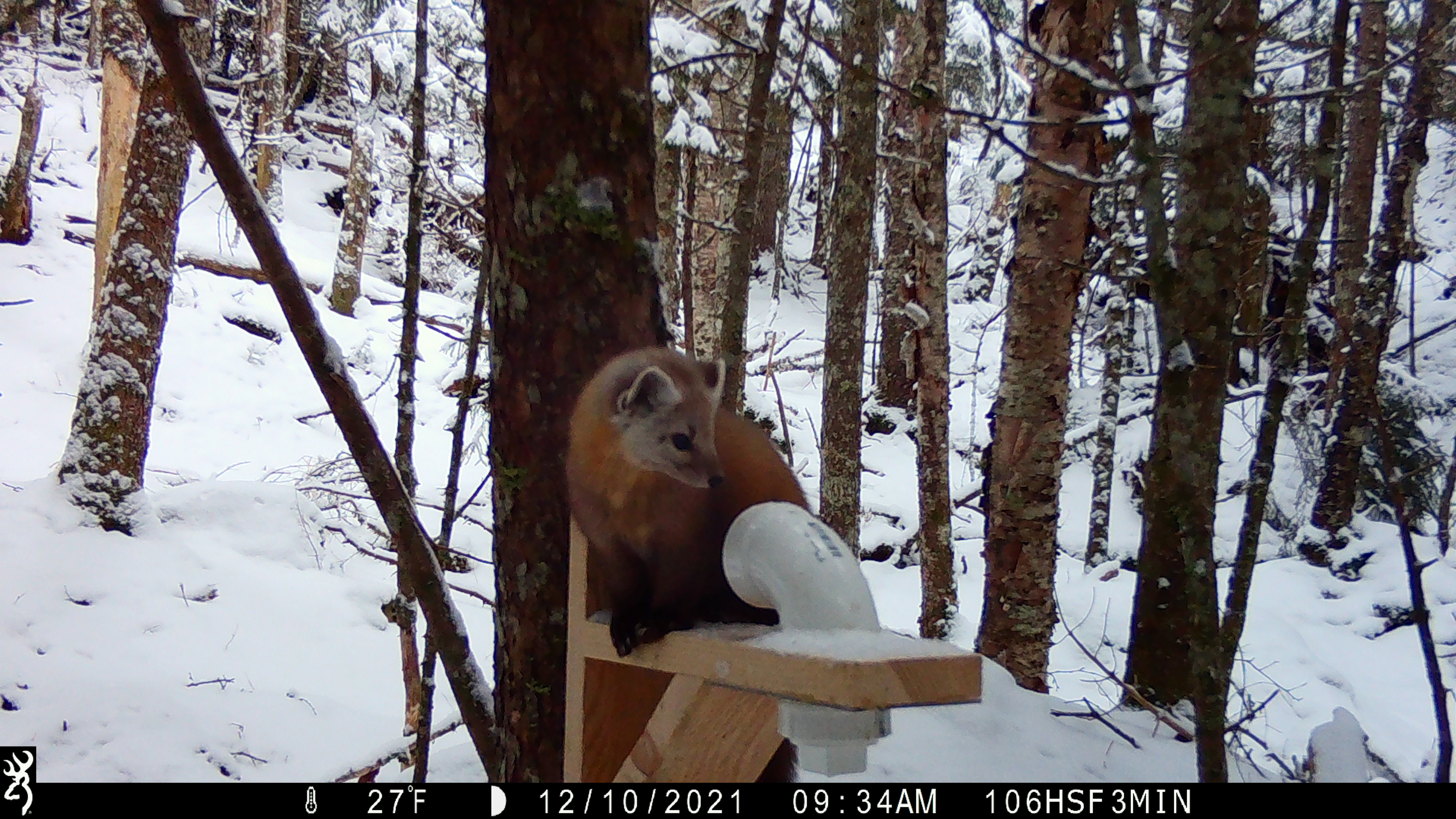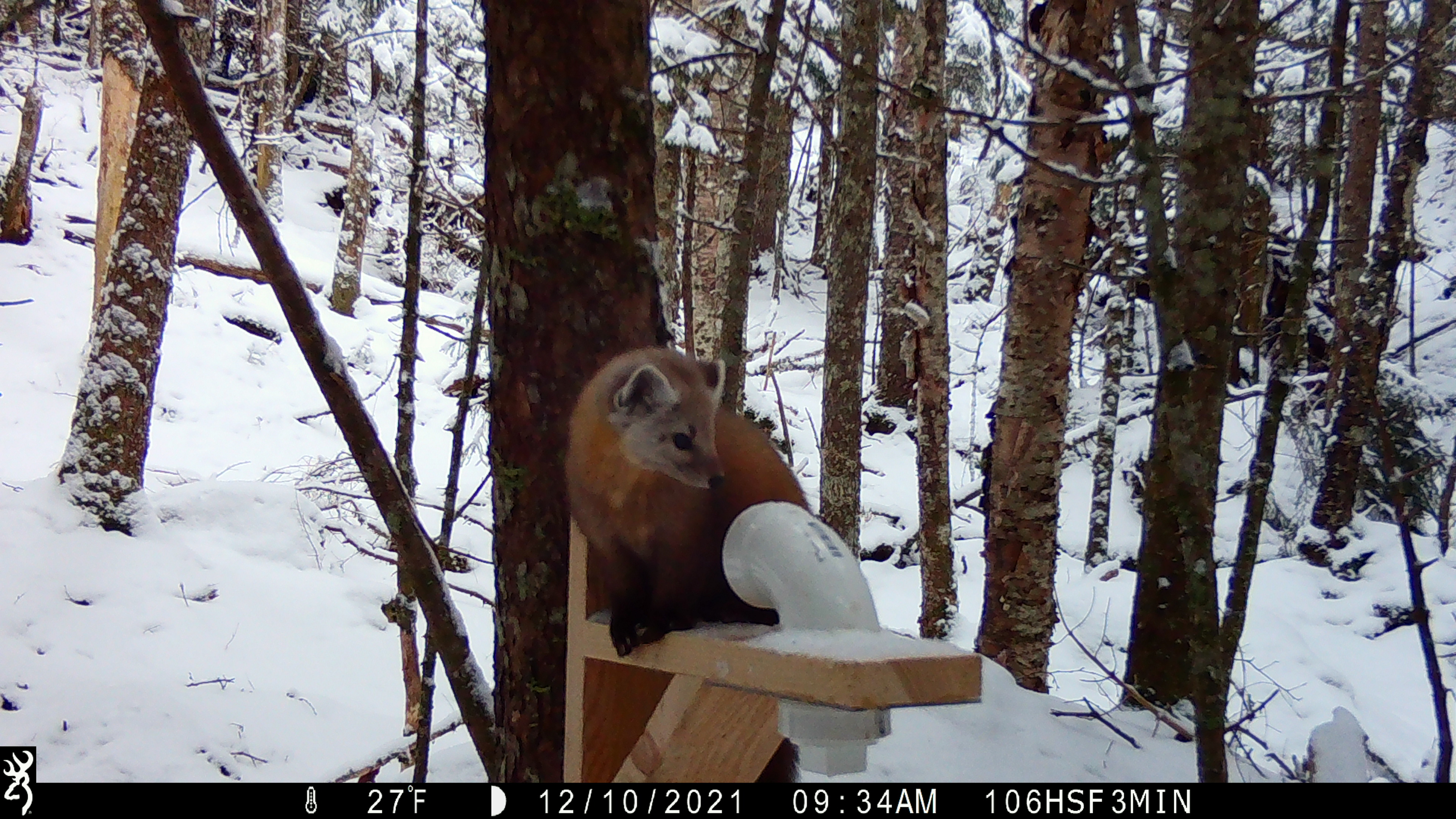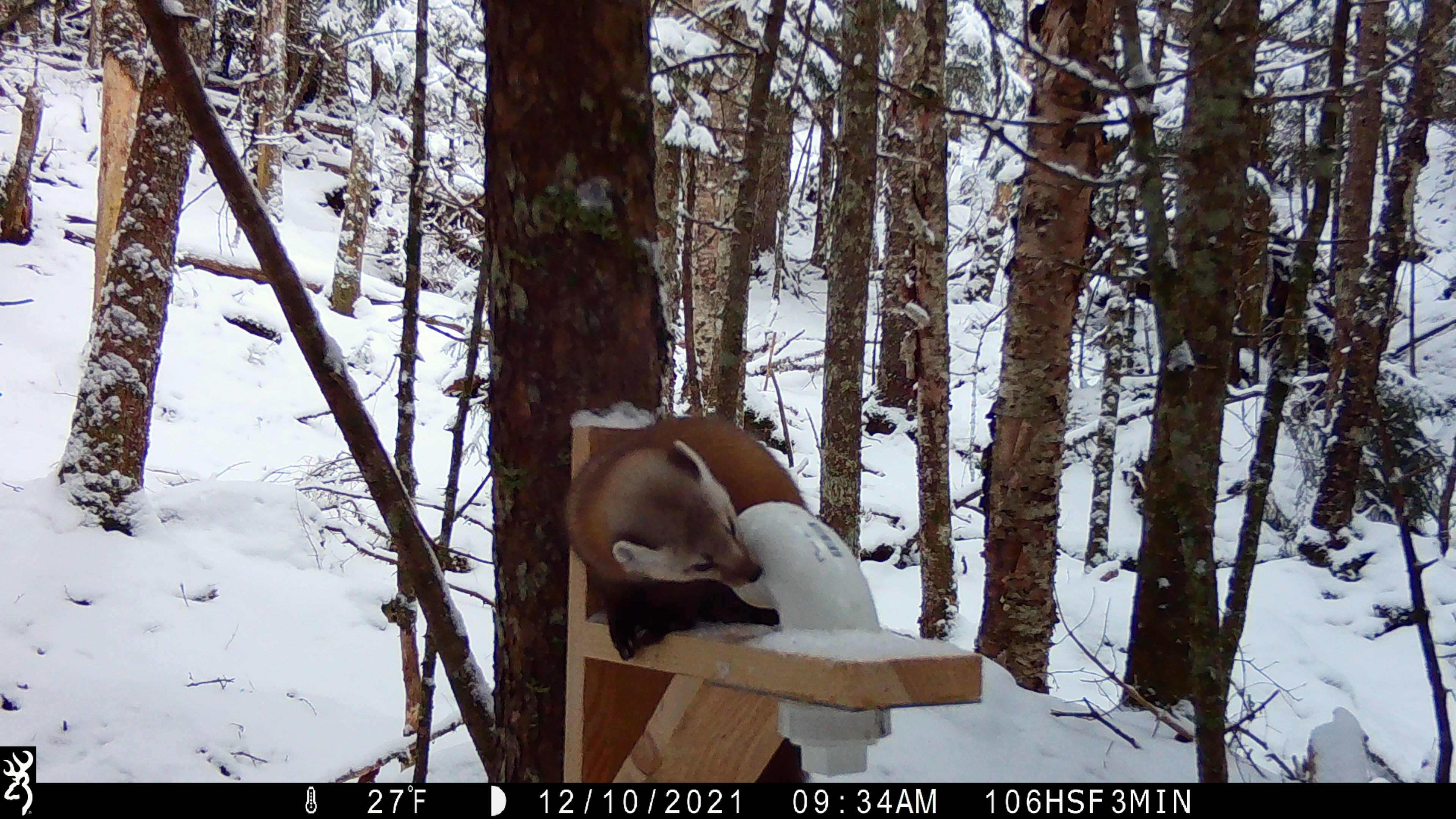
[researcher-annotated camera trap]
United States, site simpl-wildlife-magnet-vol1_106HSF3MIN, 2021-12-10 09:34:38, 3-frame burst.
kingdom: Animalia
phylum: Chordata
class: Mammalia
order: Carnivora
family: Mustelidae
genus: Martes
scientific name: Martes americana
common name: american marten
American marten (Martes americana).